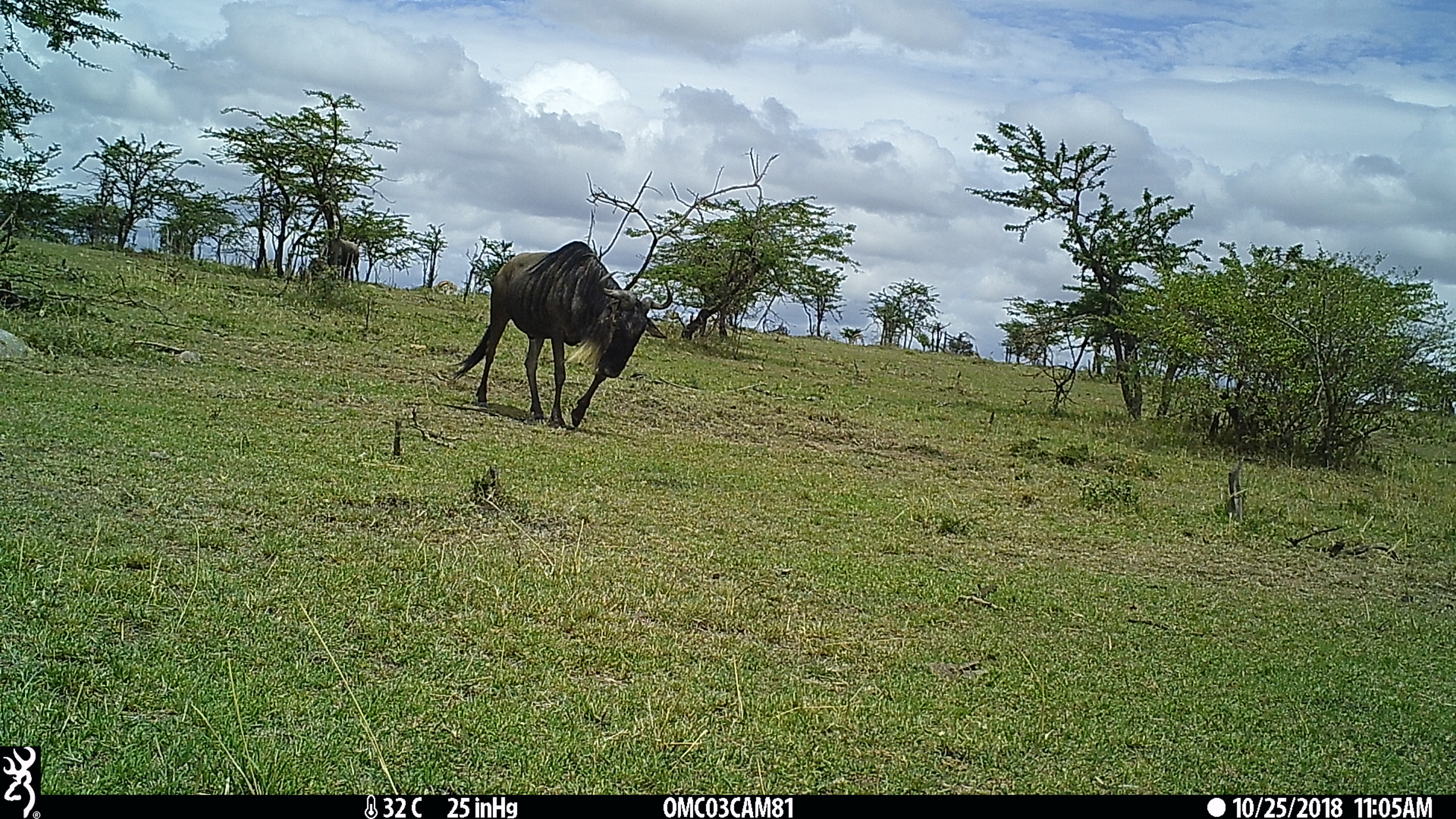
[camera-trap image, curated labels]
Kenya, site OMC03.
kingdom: Animalia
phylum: Chordata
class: Mammalia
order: Artiodactyla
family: Bovidae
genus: Connochaetes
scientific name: Connochaetes taurinus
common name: blue wildebeest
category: wildebeest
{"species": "wildebeest (blue wildebeest) (Connochaetes taurinus)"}